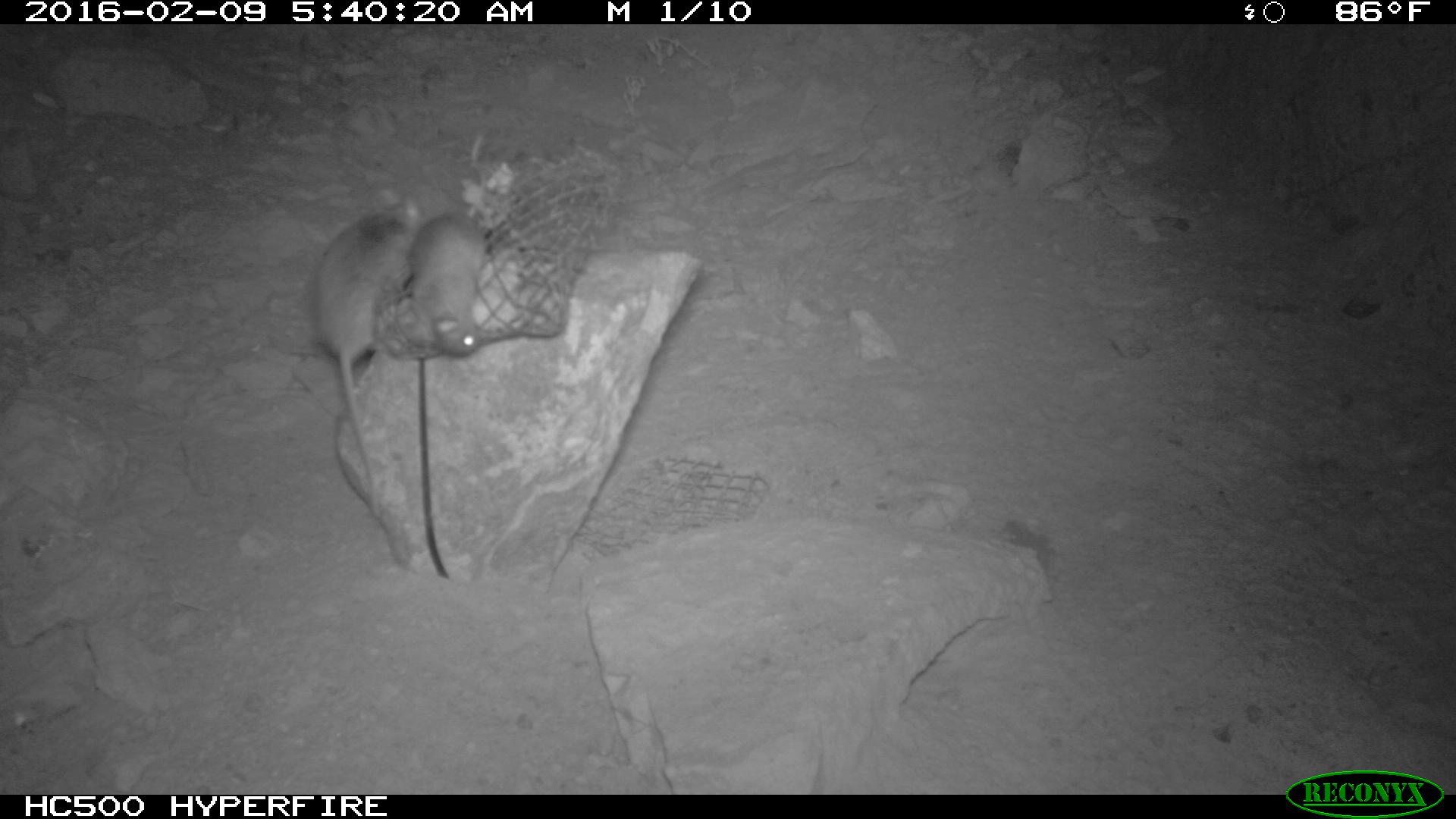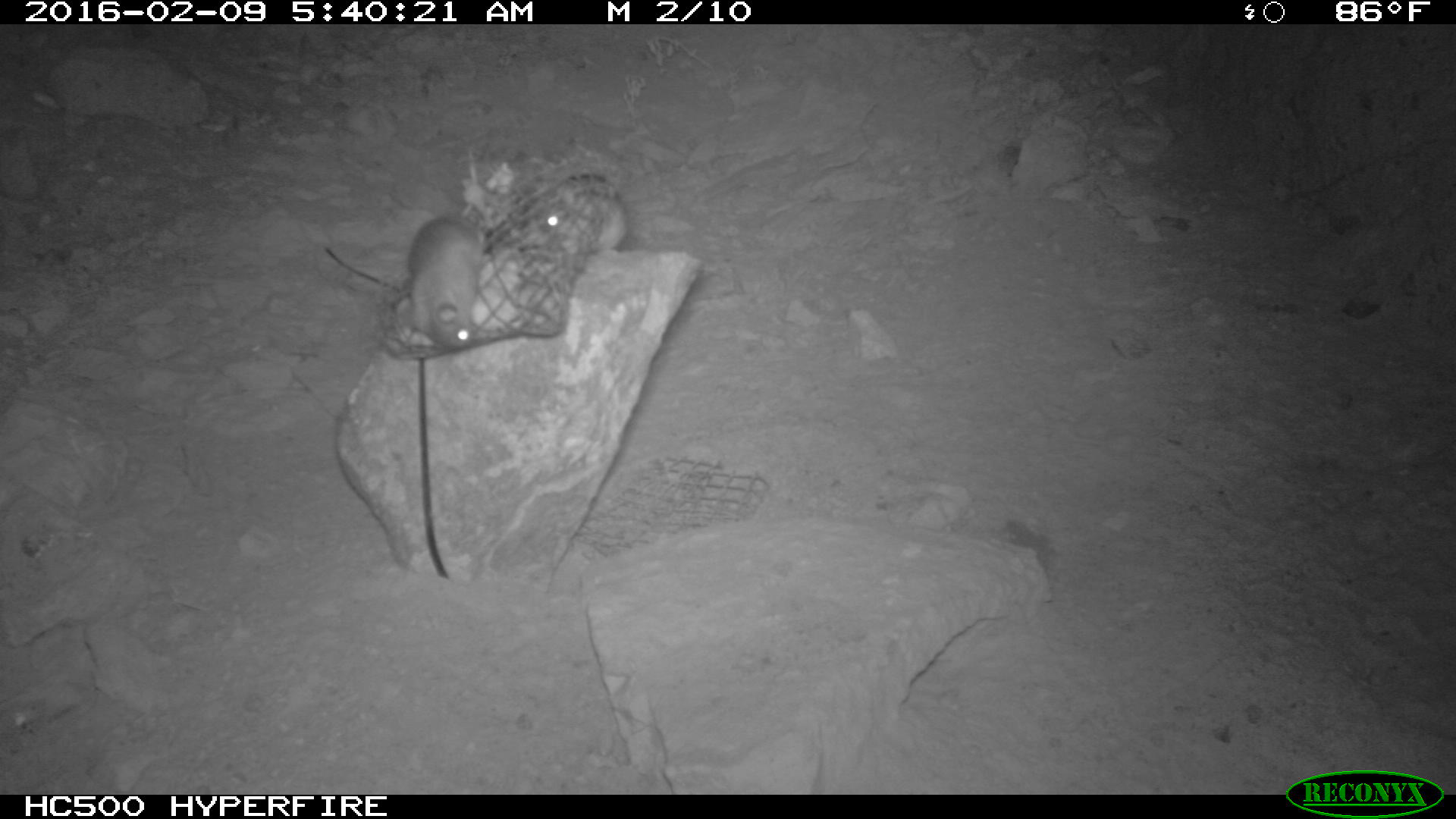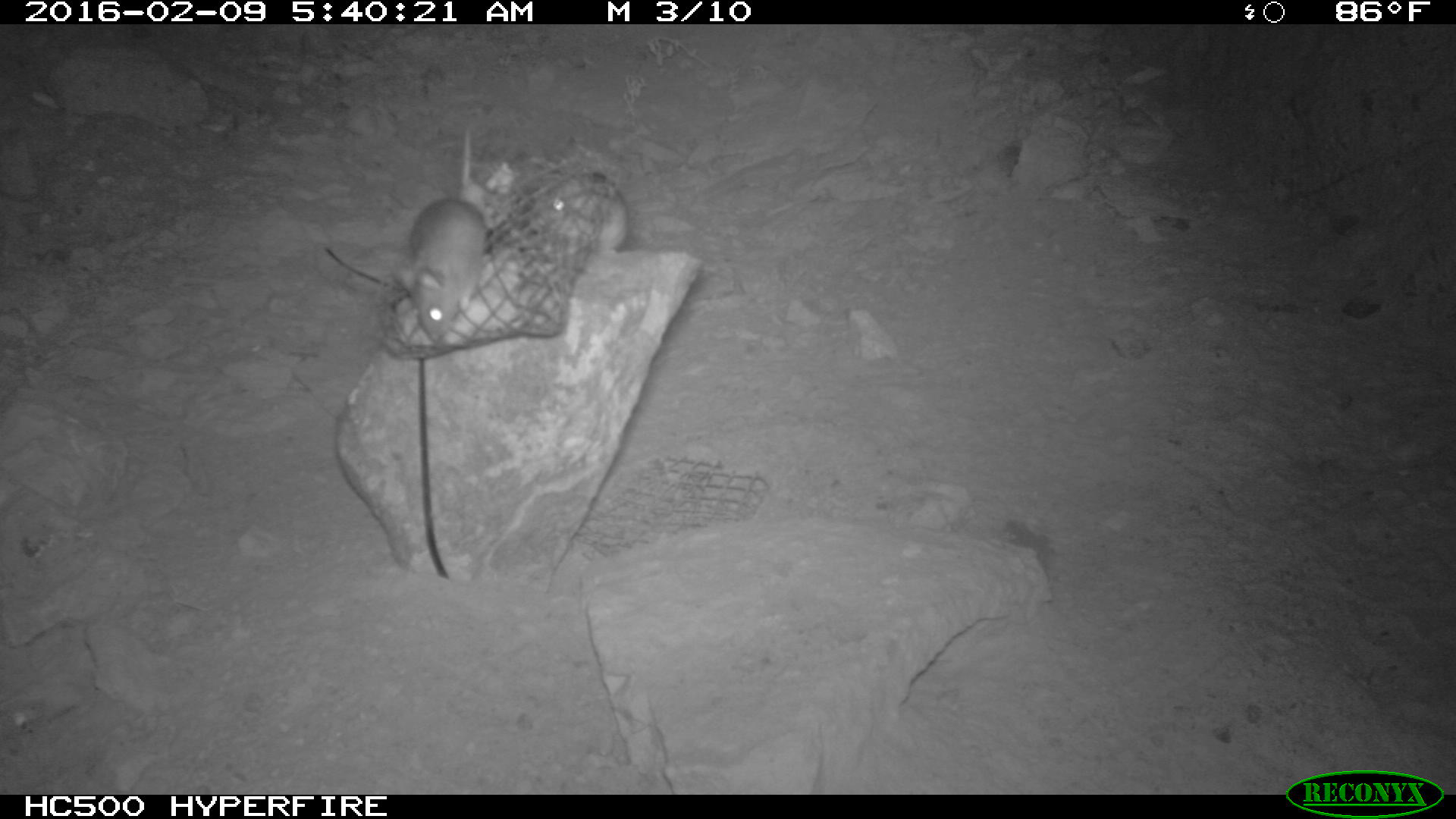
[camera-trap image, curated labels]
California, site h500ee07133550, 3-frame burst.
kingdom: Animalia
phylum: Chordata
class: Mammalia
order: Rodentia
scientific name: Rodentia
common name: rodent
Rodent (Rodentia).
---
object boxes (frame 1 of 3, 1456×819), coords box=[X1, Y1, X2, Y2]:
rodent: box=[315, 187, 416, 517]; box=[408, 133, 494, 357]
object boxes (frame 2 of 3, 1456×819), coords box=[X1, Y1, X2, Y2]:
rodent: box=[518, 146, 633, 260]; box=[396, 215, 496, 344]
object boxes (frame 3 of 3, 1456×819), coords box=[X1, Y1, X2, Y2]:
rodent: box=[389, 123, 487, 344]; box=[541, 174, 629, 253]